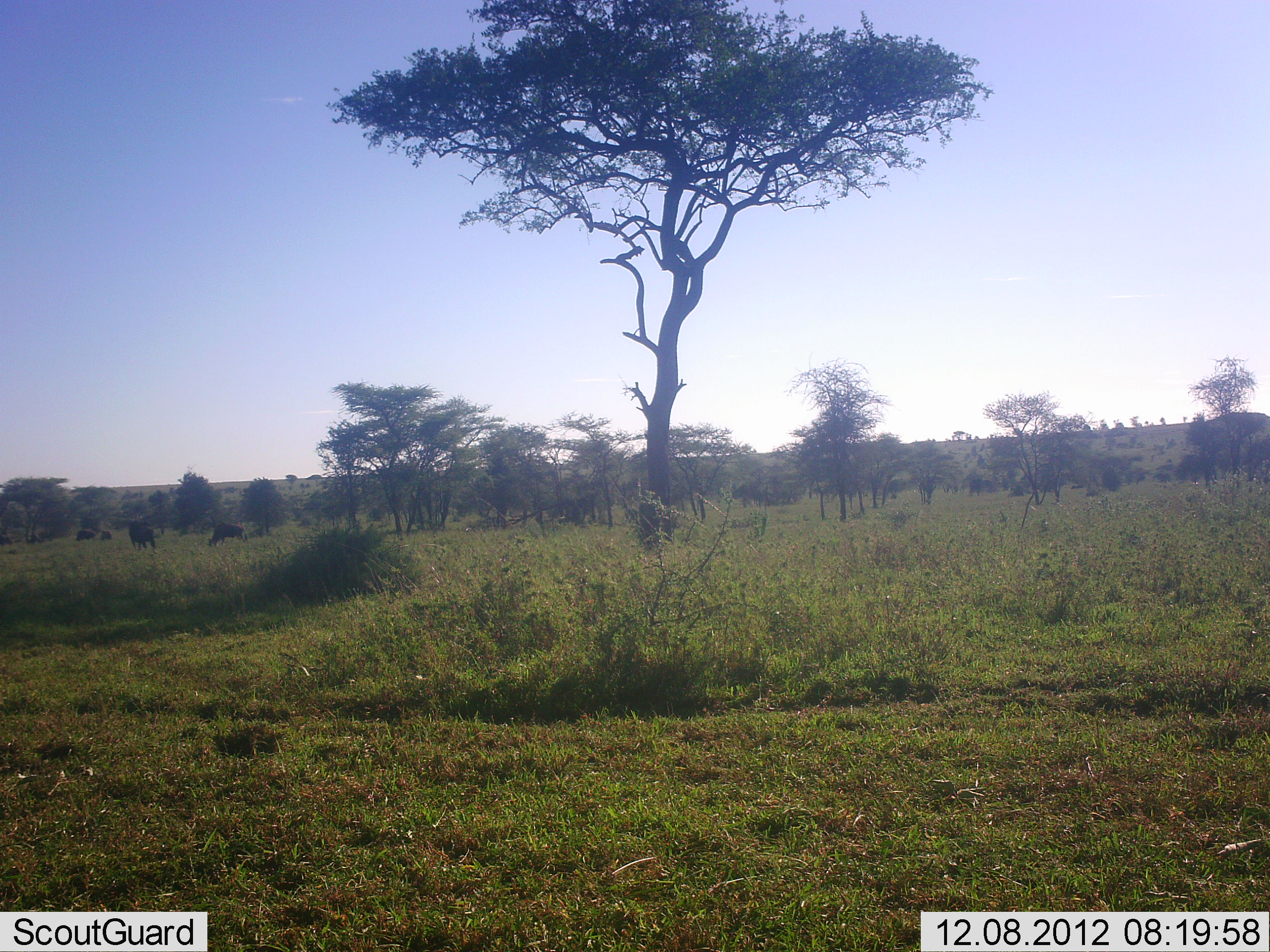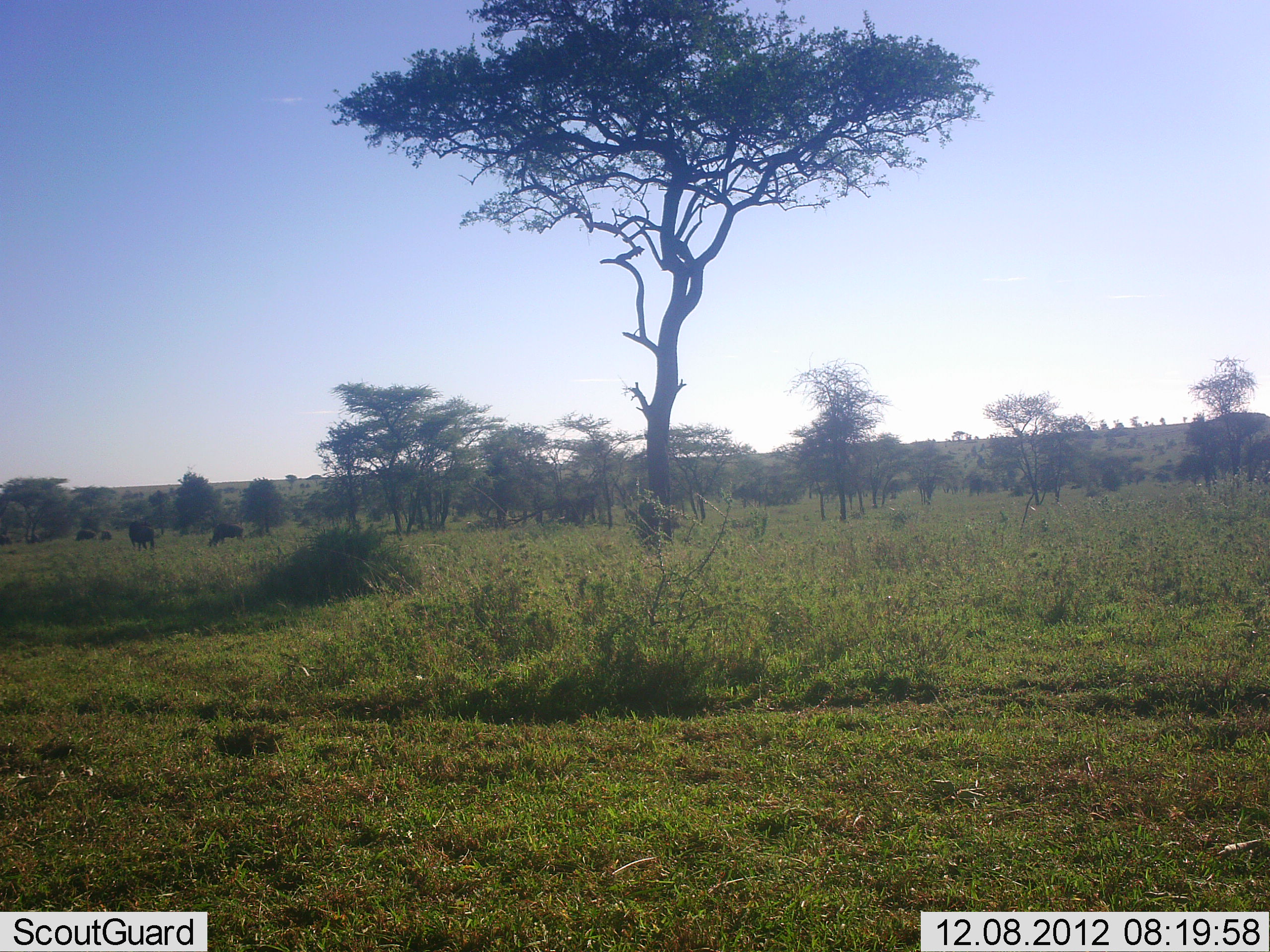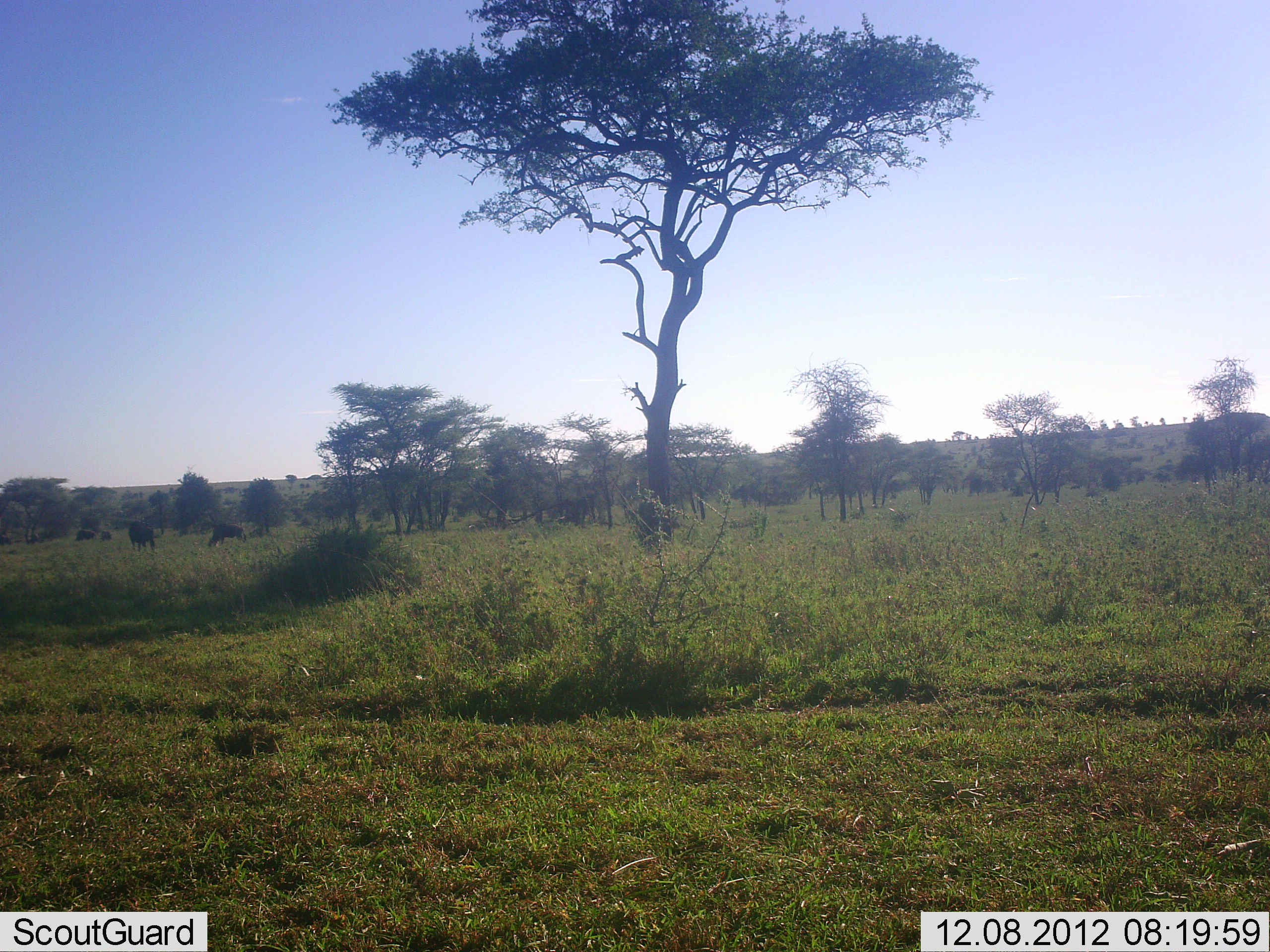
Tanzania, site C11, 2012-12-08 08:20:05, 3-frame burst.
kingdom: Animalia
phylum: Chordata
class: Mammalia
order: Artiodactyla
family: Bovidae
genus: Connochaetes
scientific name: Connochaetes taurinus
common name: blue wildebeest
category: wildebeest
Wildebeest (blue wildebeest) (Connochaetes taurinus), count 6. Behavior (volunteer vote fractions): standing 44%, resting 0%, moving 11%, interacting 0%. Young present (vote fraction): 0%. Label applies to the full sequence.